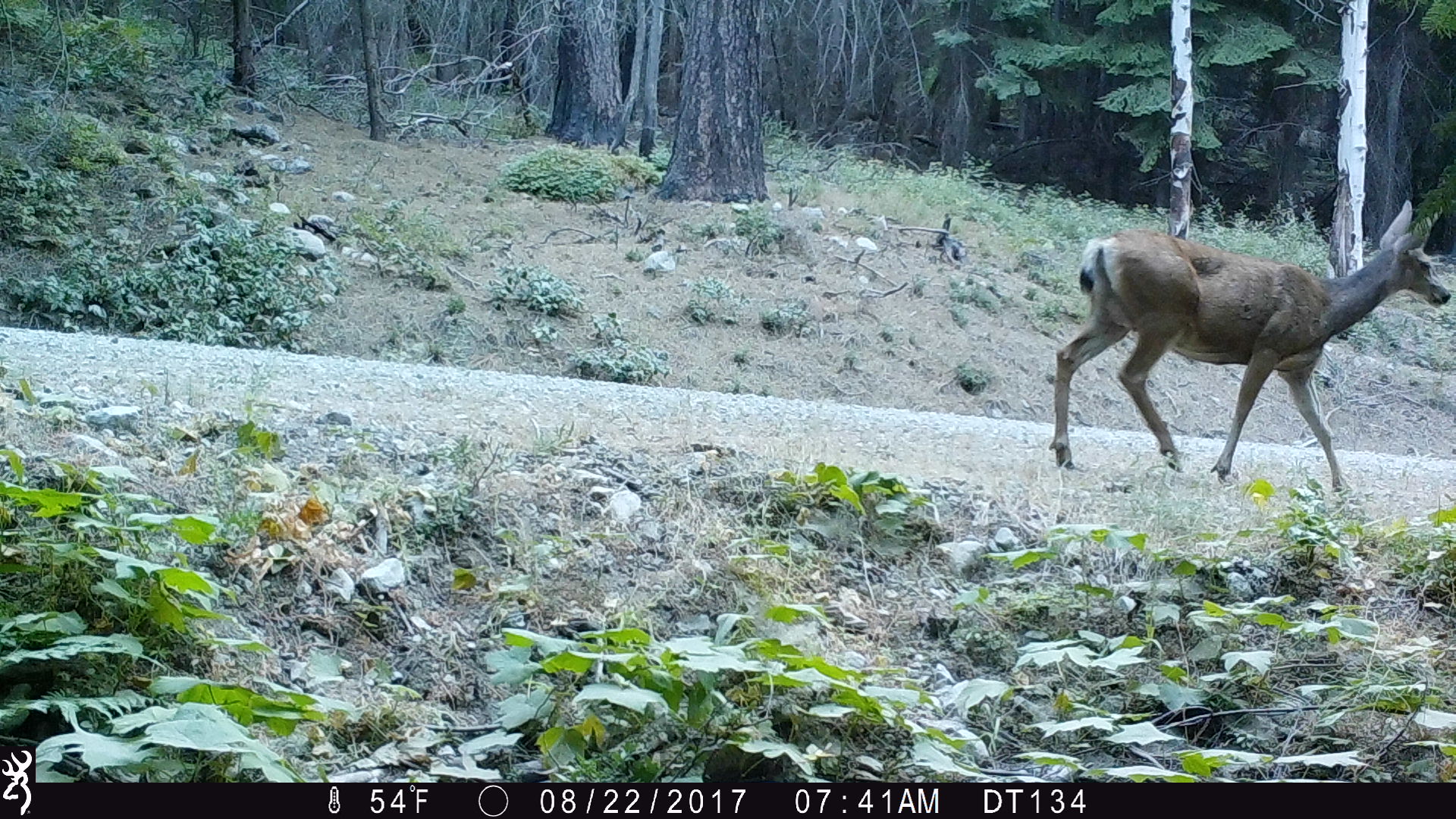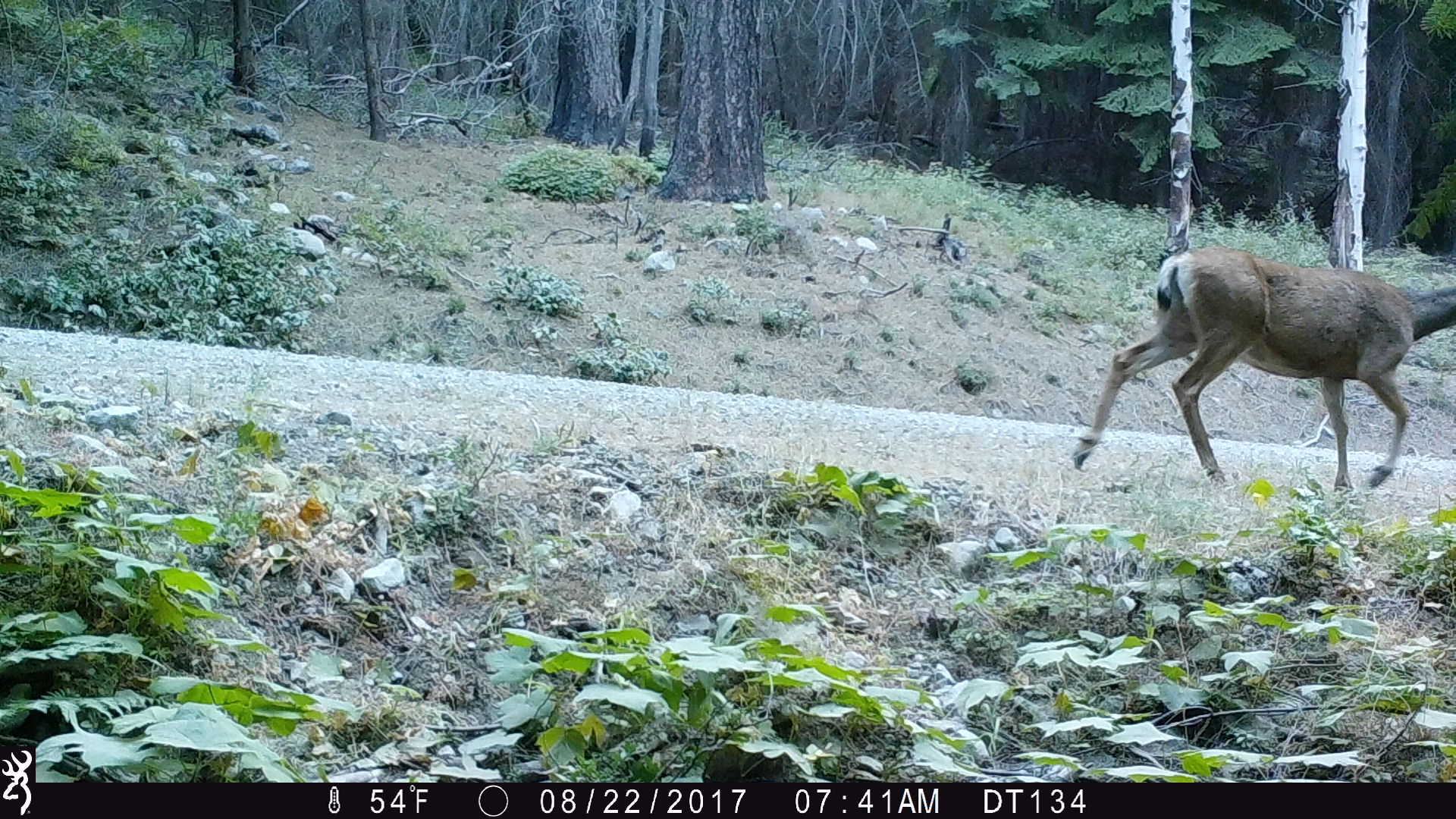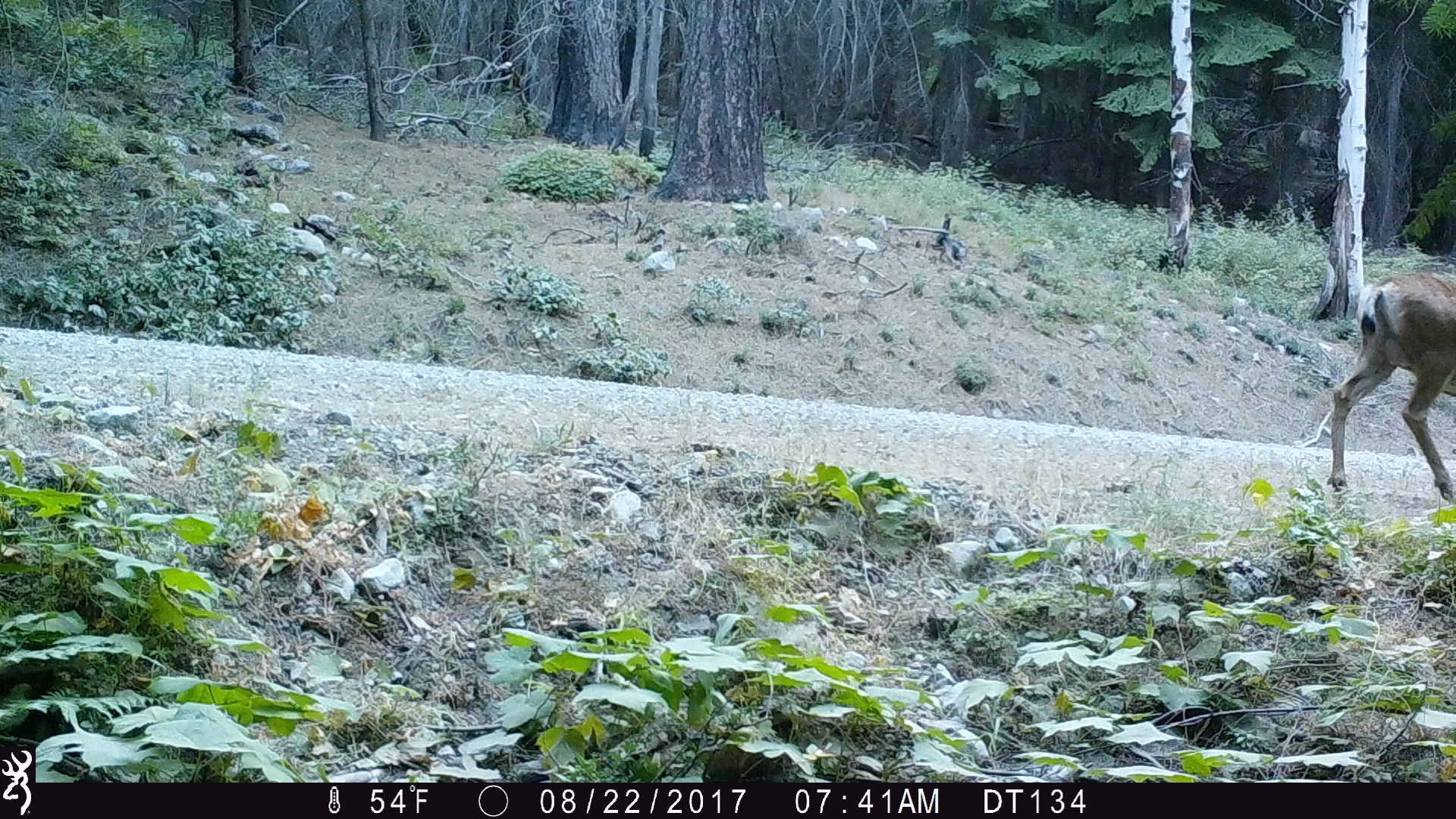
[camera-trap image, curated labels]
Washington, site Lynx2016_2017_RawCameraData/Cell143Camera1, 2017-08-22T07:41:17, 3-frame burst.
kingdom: Animalia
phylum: Chordata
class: Mammalia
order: Artiodactyla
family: Cervidae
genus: Odocoileus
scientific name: Odocoileus hemionus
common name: mule deer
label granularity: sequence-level